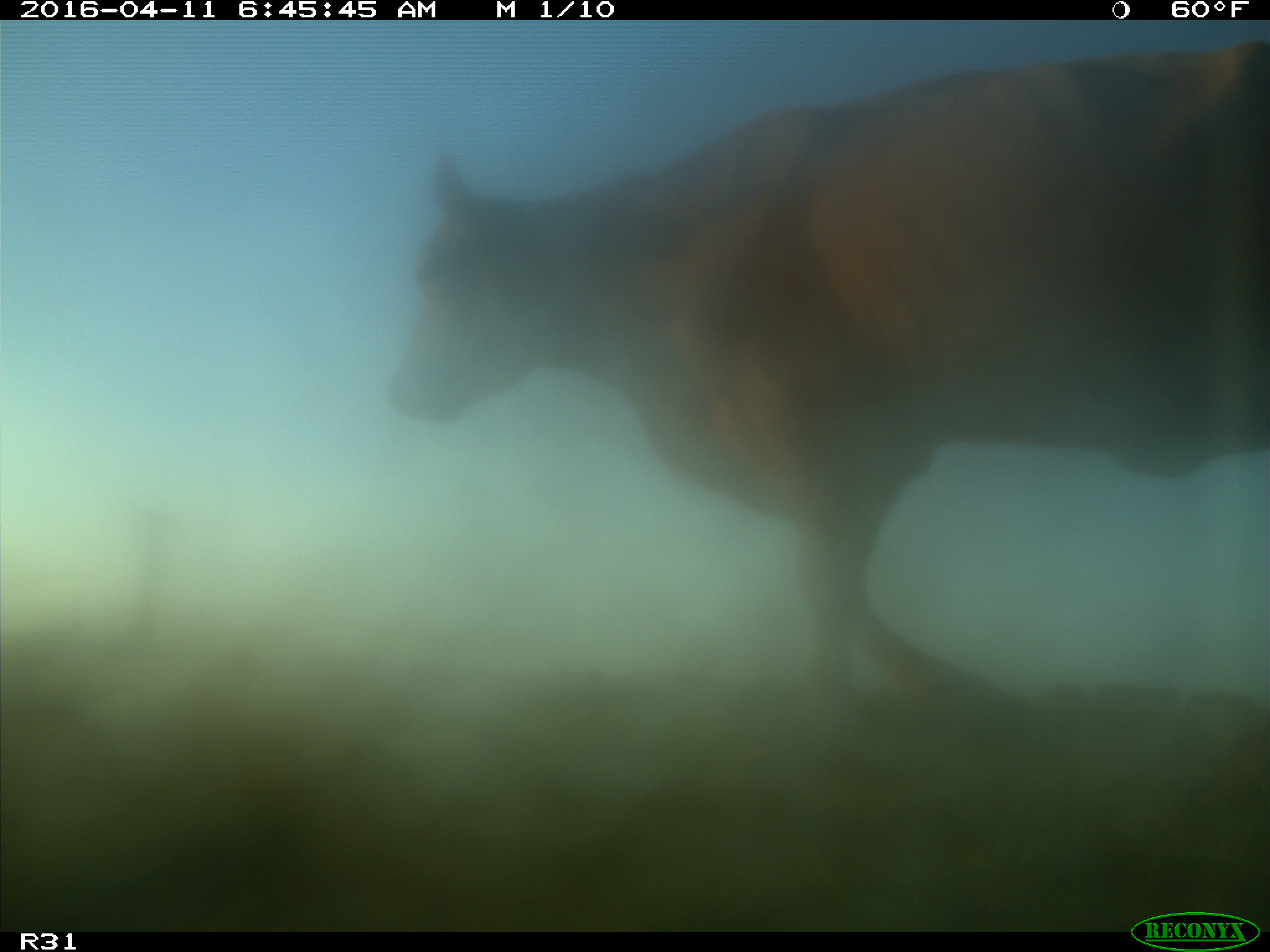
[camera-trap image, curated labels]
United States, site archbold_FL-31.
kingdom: Animalia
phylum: Chordata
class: Mammalia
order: Artiodactyla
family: Bovidae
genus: Bos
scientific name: Bos taurus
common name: domestic cow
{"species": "Bos taurus (domestic cow)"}